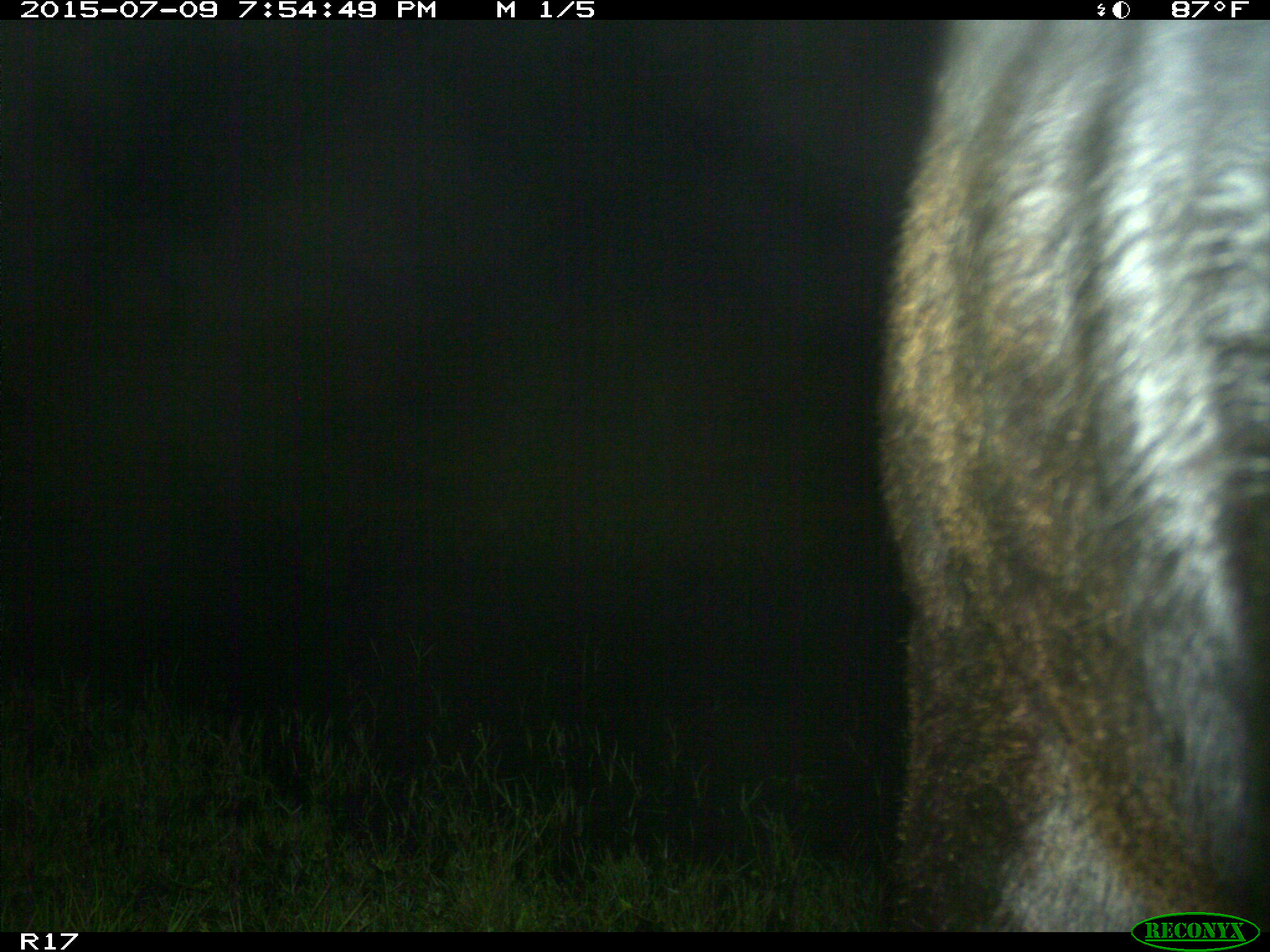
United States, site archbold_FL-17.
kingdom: Animalia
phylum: Chordata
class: Mammalia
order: Artiodactyla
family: Bovidae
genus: Bos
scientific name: Bos taurus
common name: domestic cow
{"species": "Bos taurus (domestic cow)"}